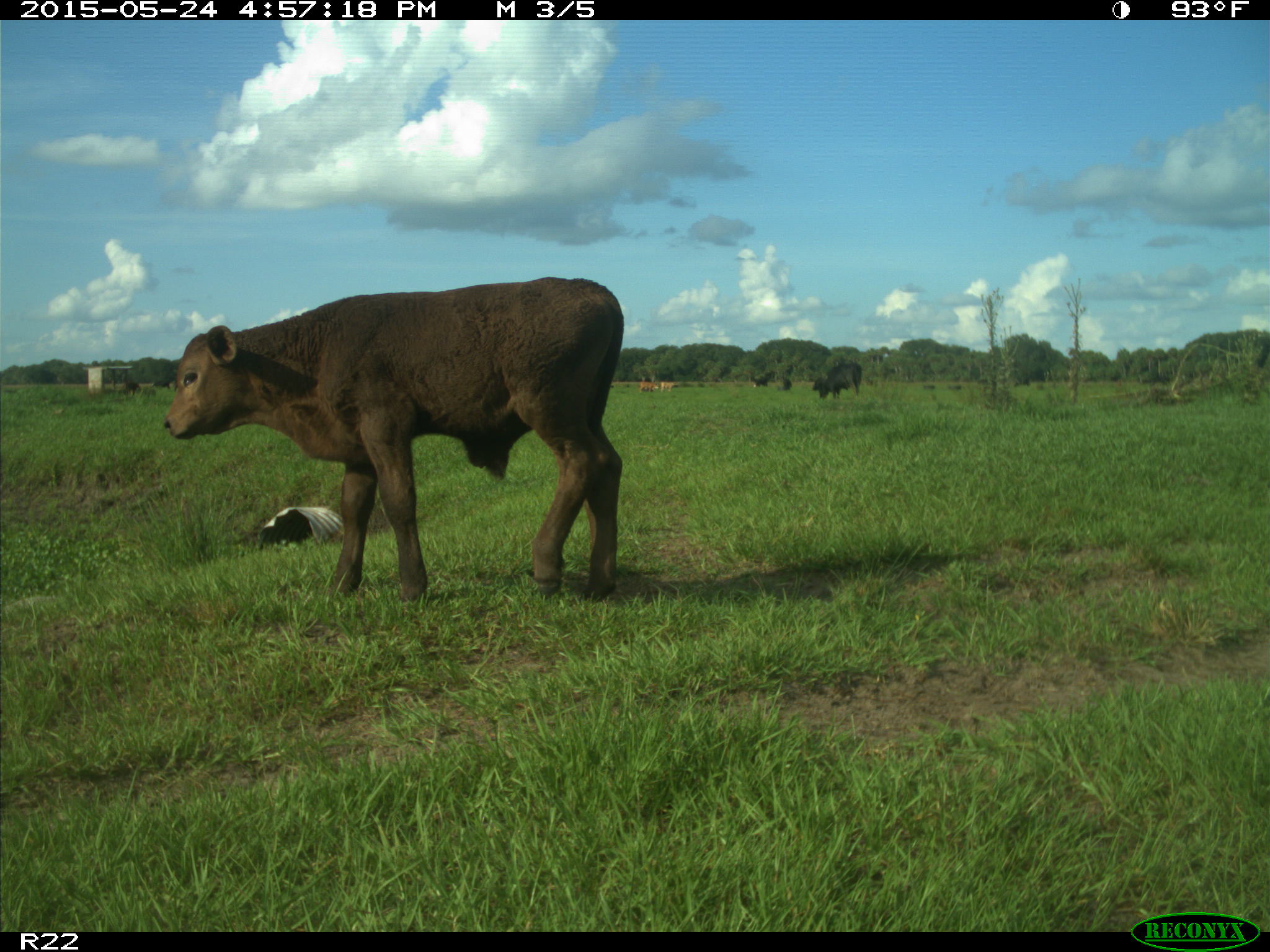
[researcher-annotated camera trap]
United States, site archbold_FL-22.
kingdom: Animalia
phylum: Chordata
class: Mammalia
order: Artiodactyla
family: Bovidae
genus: Bos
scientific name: Bos taurus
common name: domestic cow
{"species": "Bos taurus (domestic cow)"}